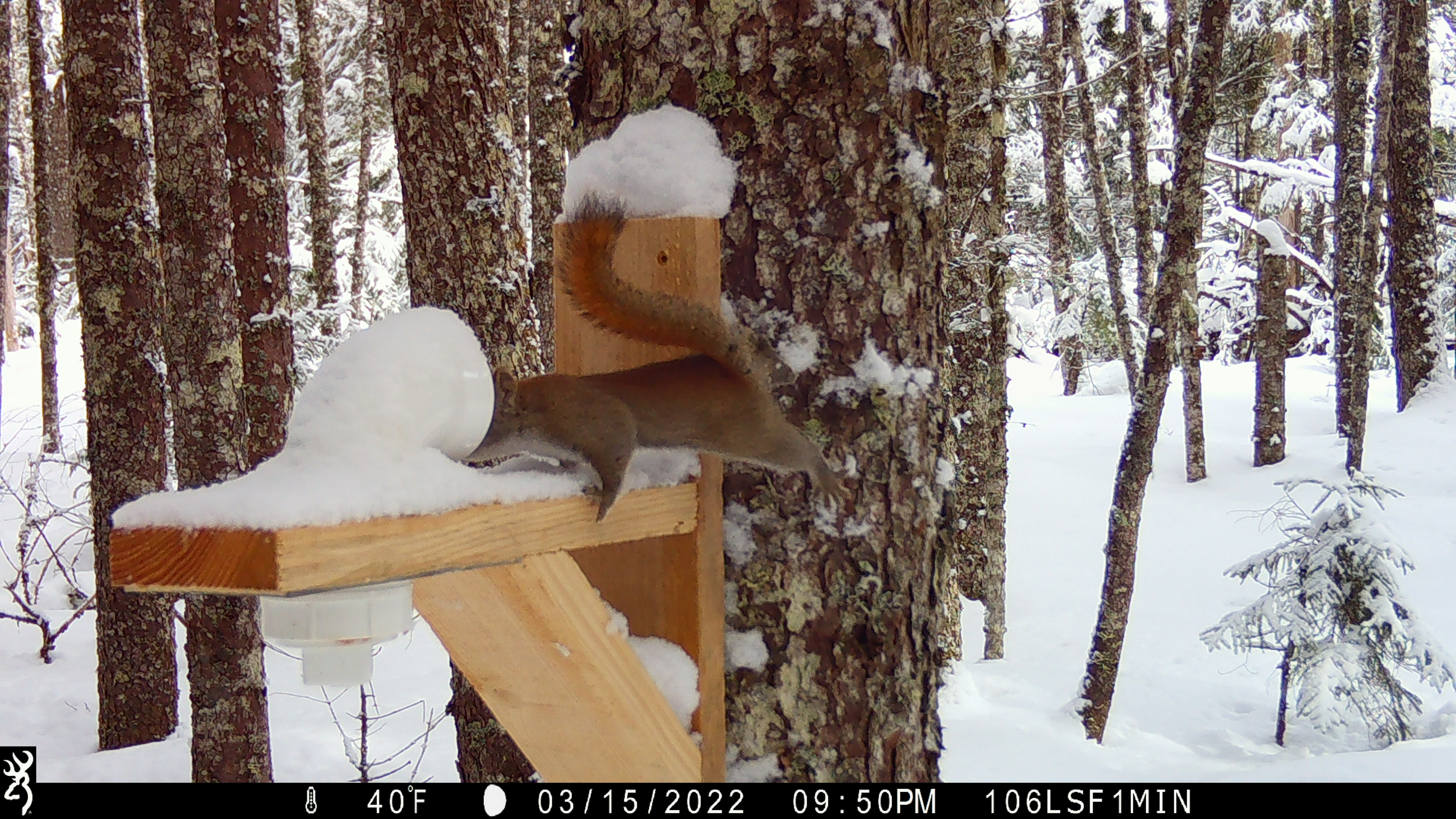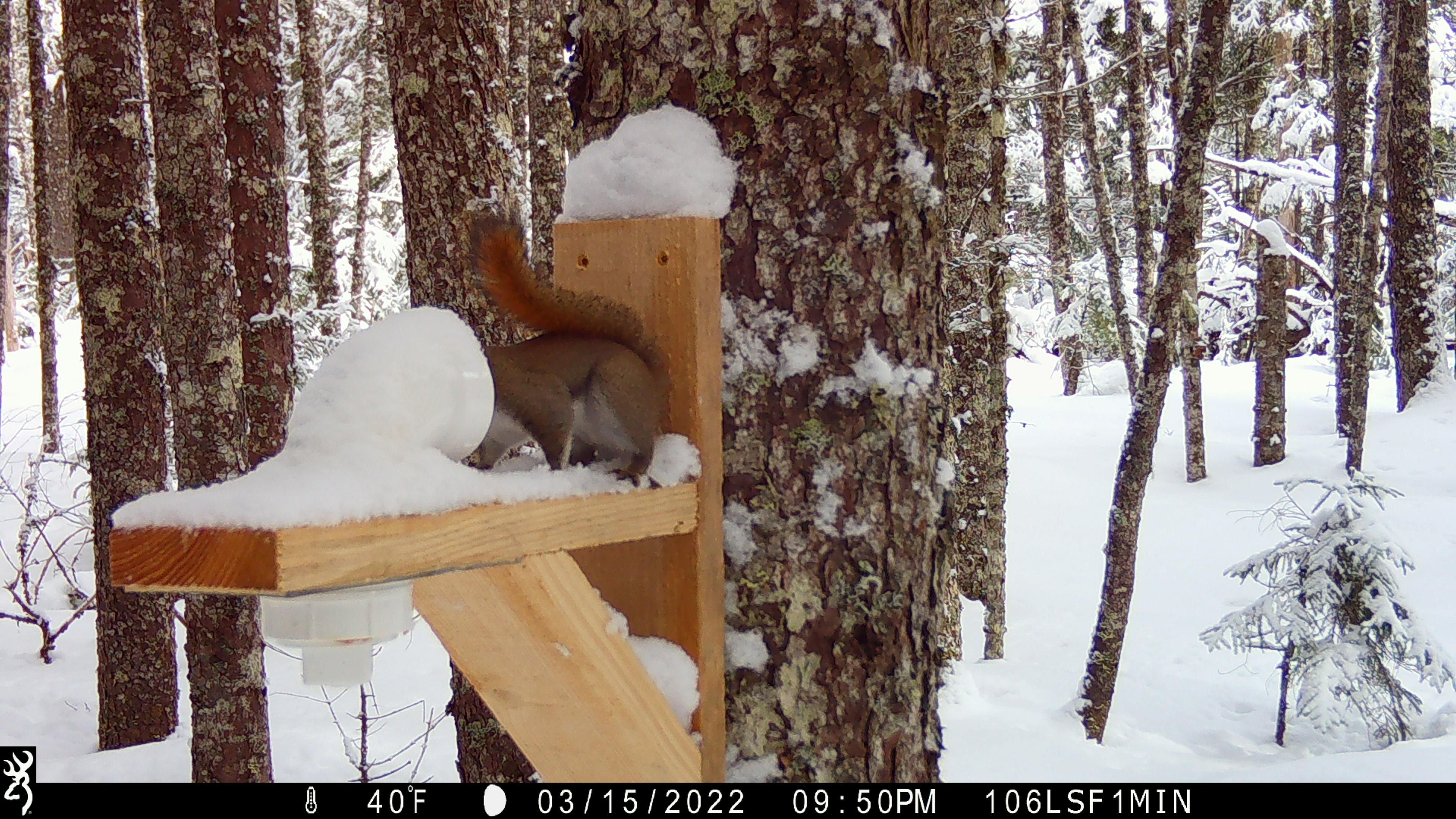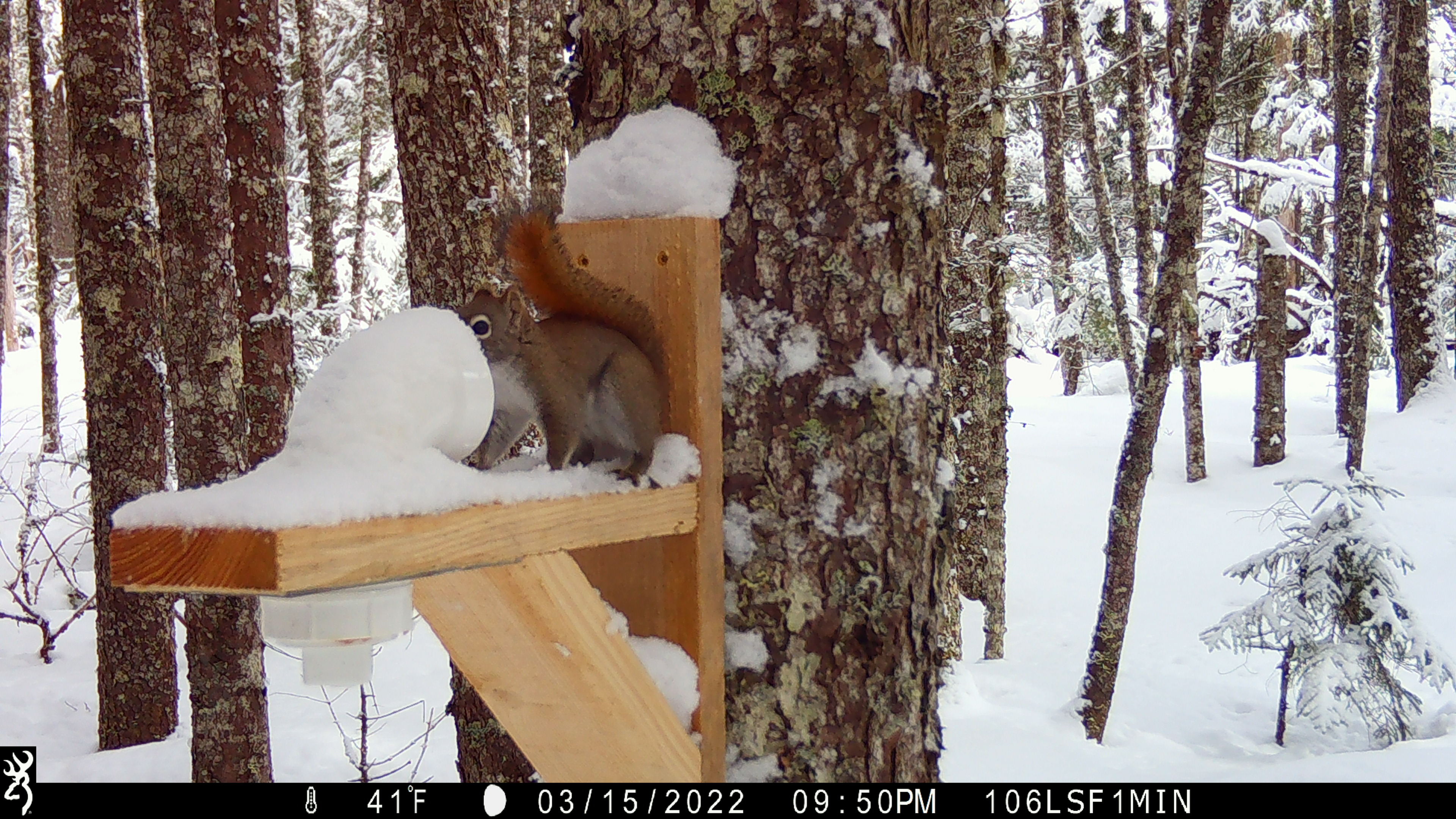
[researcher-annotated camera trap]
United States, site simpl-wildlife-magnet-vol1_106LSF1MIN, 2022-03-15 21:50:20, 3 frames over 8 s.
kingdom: Animalia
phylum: Chordata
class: Mammalia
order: Rodentia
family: Sciuridae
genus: Tamiasciurus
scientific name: Tamiasciurus hudsonicus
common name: red squirrel